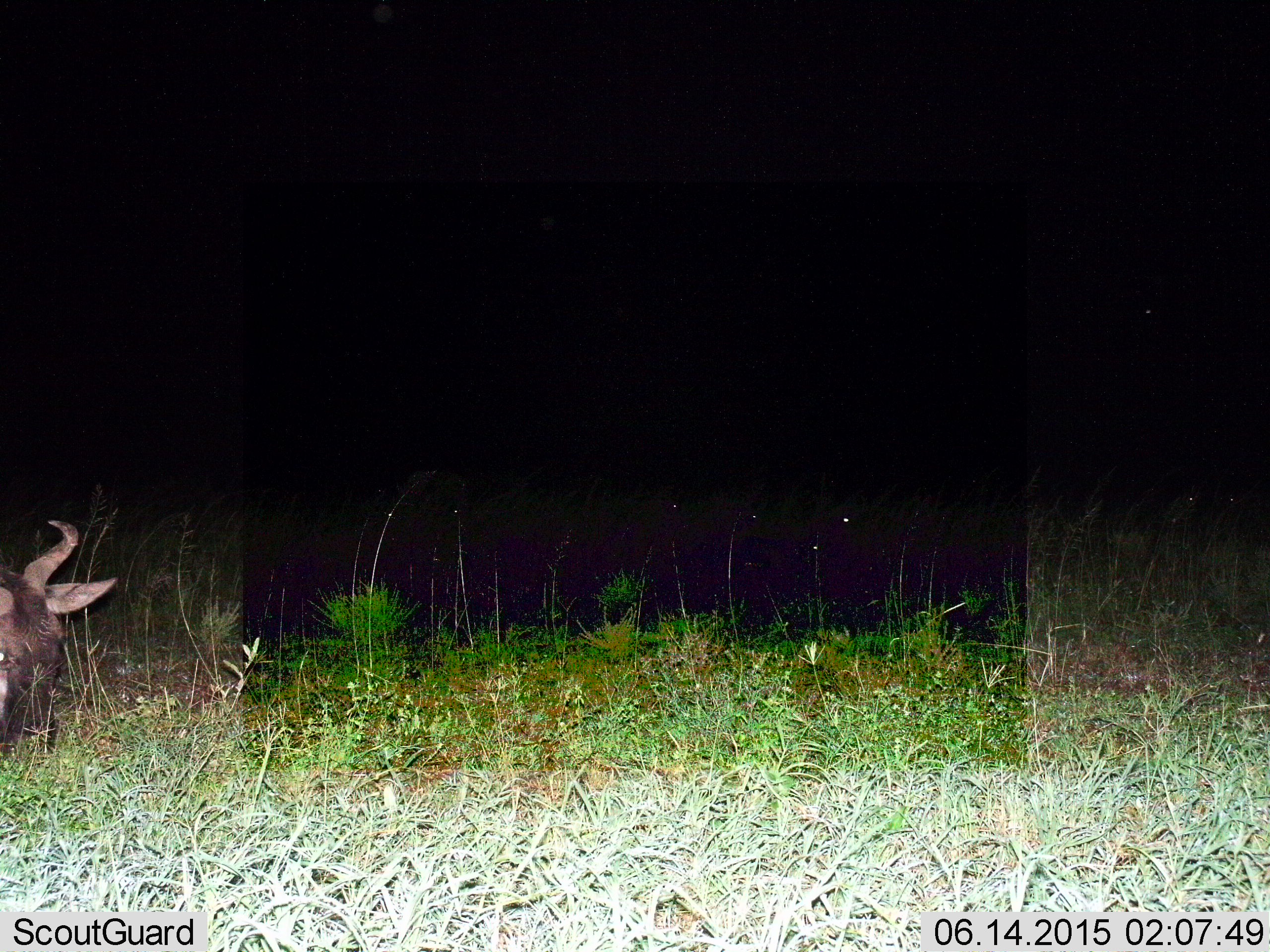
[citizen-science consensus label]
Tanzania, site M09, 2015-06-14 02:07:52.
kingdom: Animalia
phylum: Chordata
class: Mammalia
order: Artiodactyla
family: Bovidae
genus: Connochaetes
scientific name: Connochaetes taurinus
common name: blue wildebeest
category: wildebeest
Wildebeest (blue wildebeest) (Connochaetes taurinus), count 1. Behavior (volunteer vote fractions): standing 30%, resting 30%, moving 30%, interacting 0%. Young present (vote fraction): 0%. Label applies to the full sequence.